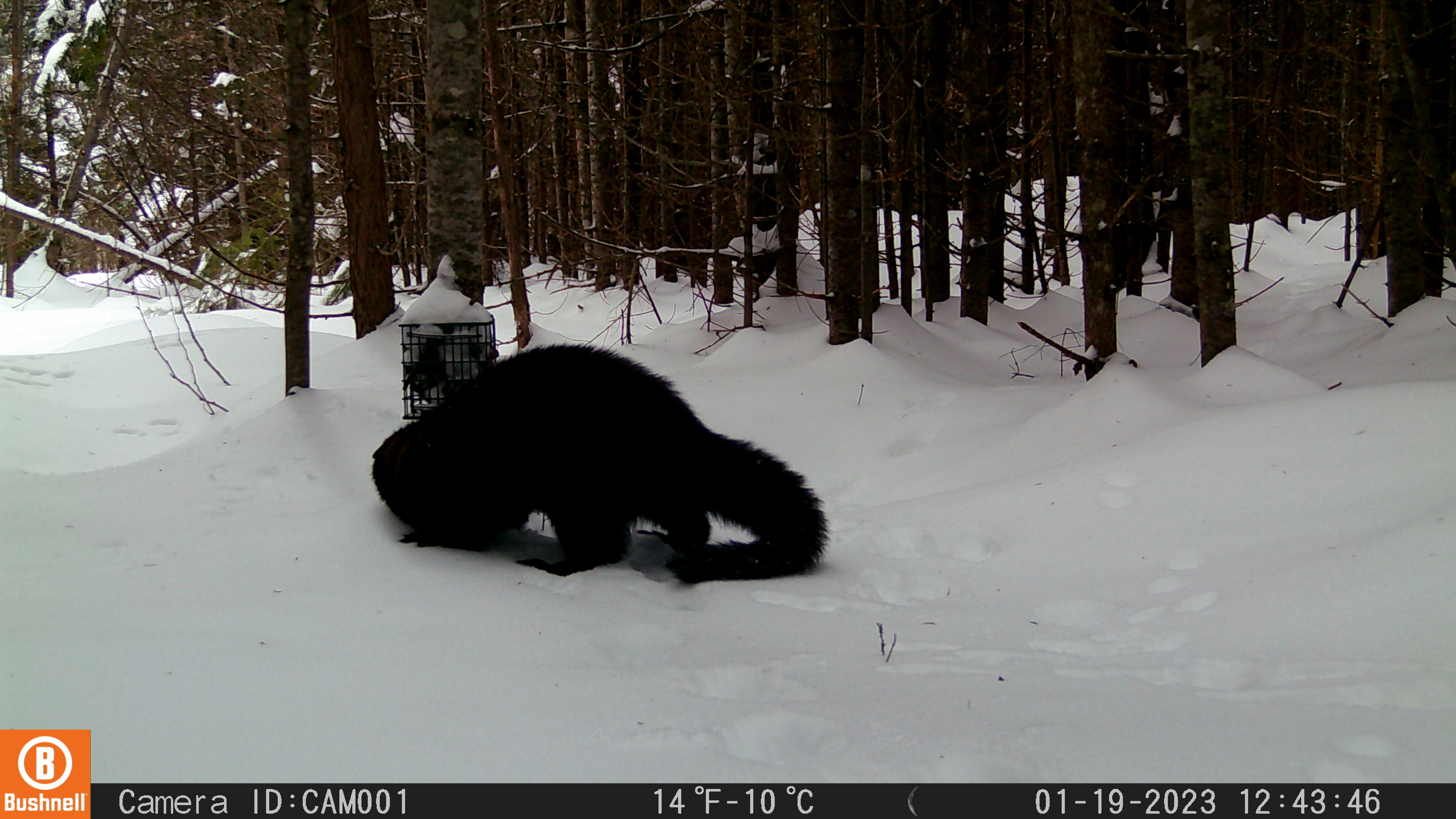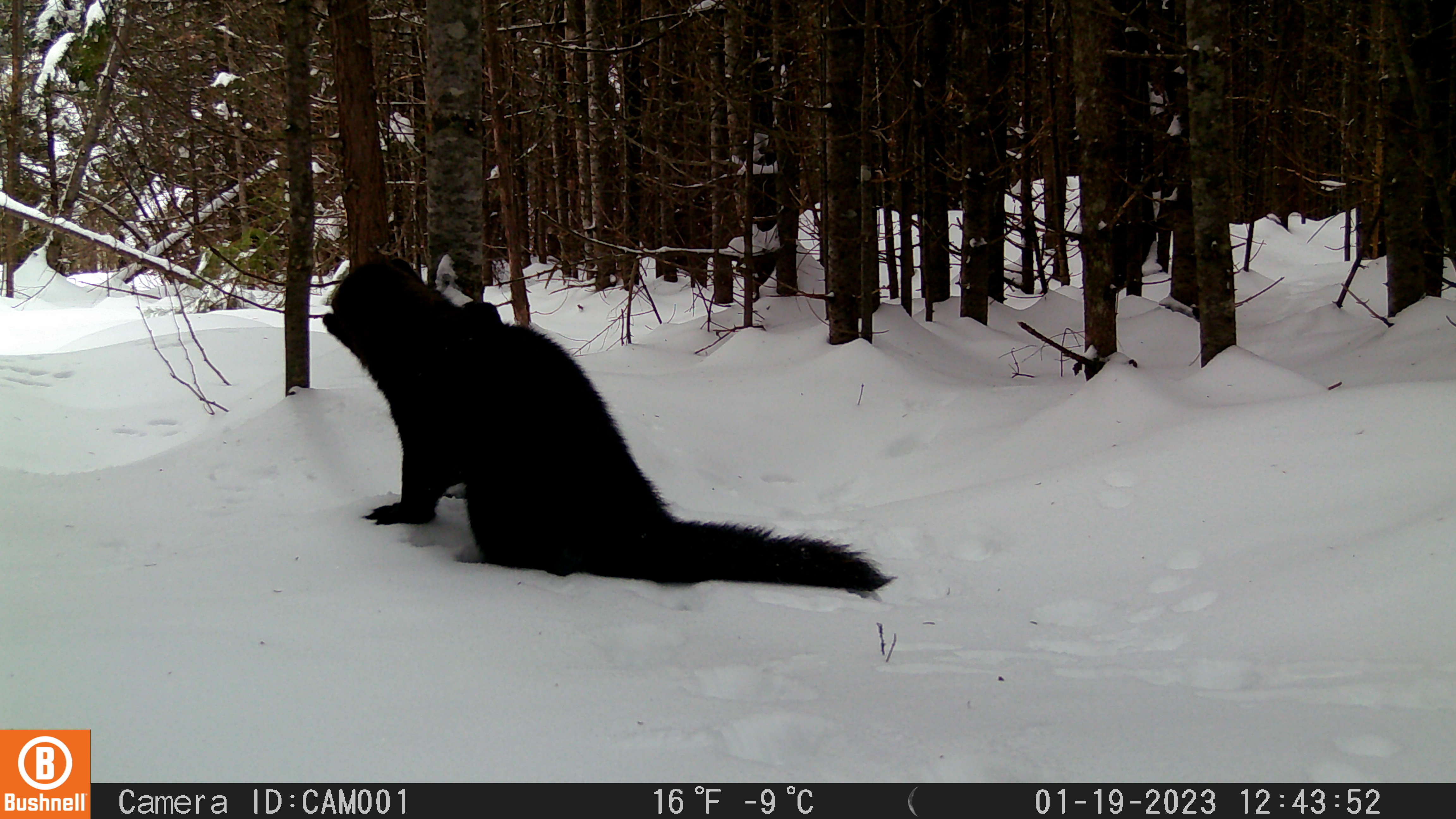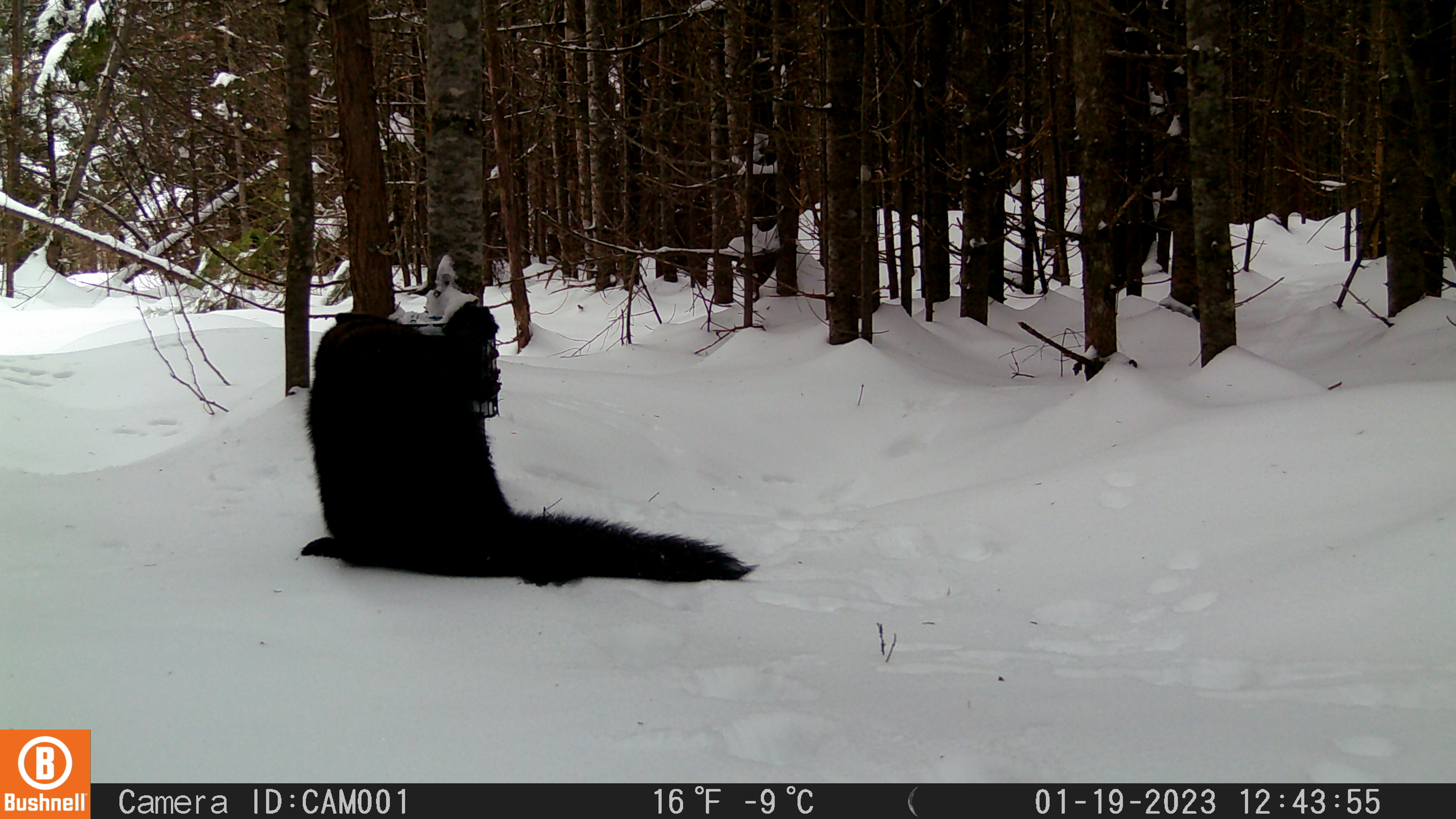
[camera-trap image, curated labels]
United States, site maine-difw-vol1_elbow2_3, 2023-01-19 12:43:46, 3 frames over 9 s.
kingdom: Animalia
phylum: Chordata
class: Mammalia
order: Carnivora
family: Mustelidae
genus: Pekania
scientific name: Pekania pennanti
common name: fisher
Fisher (Pekania pennanti).